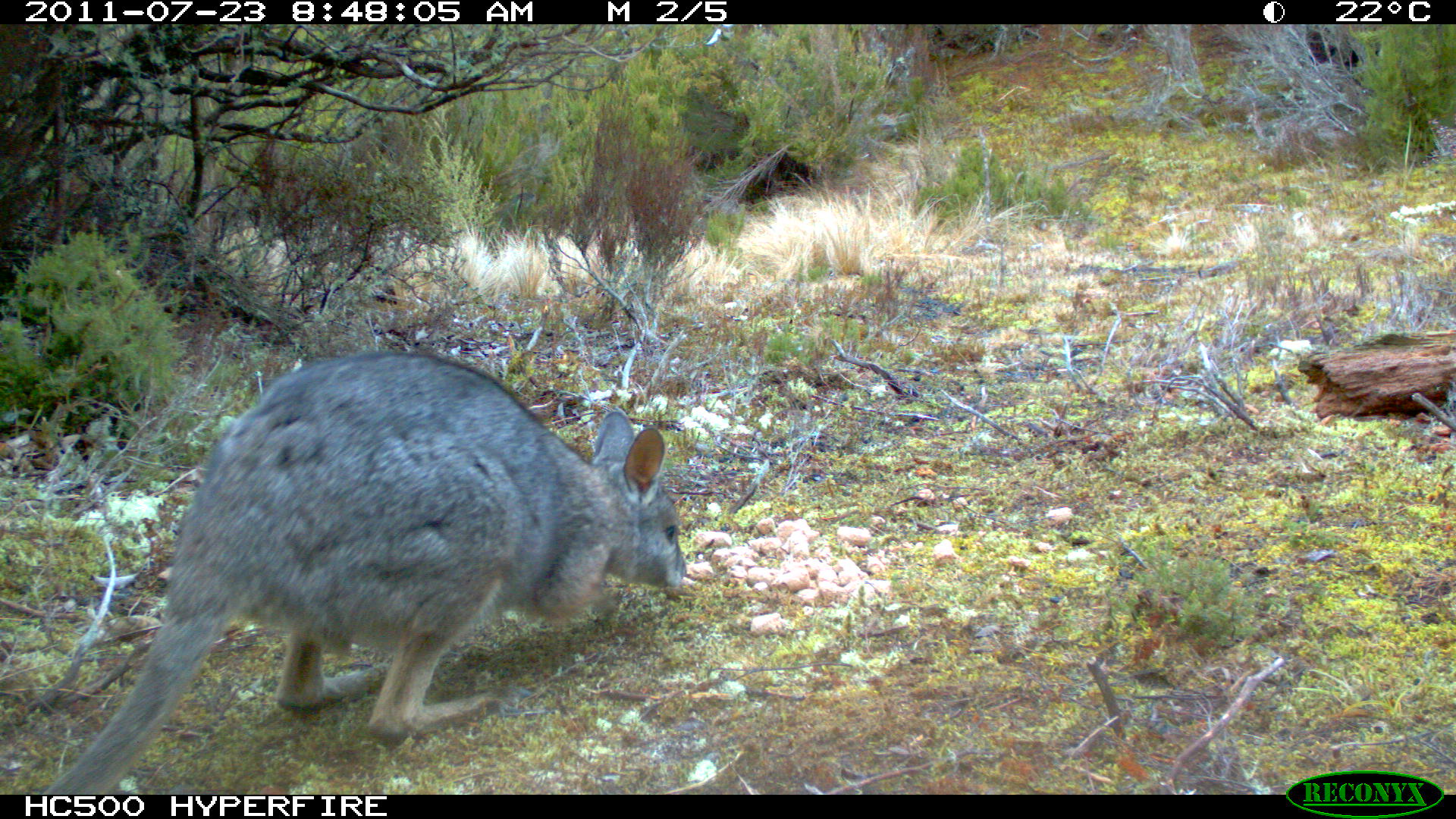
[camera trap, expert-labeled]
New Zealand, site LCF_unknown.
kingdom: Animalia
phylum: Chordata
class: Mammalia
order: Diprotodontia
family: Macropodidae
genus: Notamacropus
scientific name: Notamacropus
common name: wallaby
Wallaby (Notamacropus).